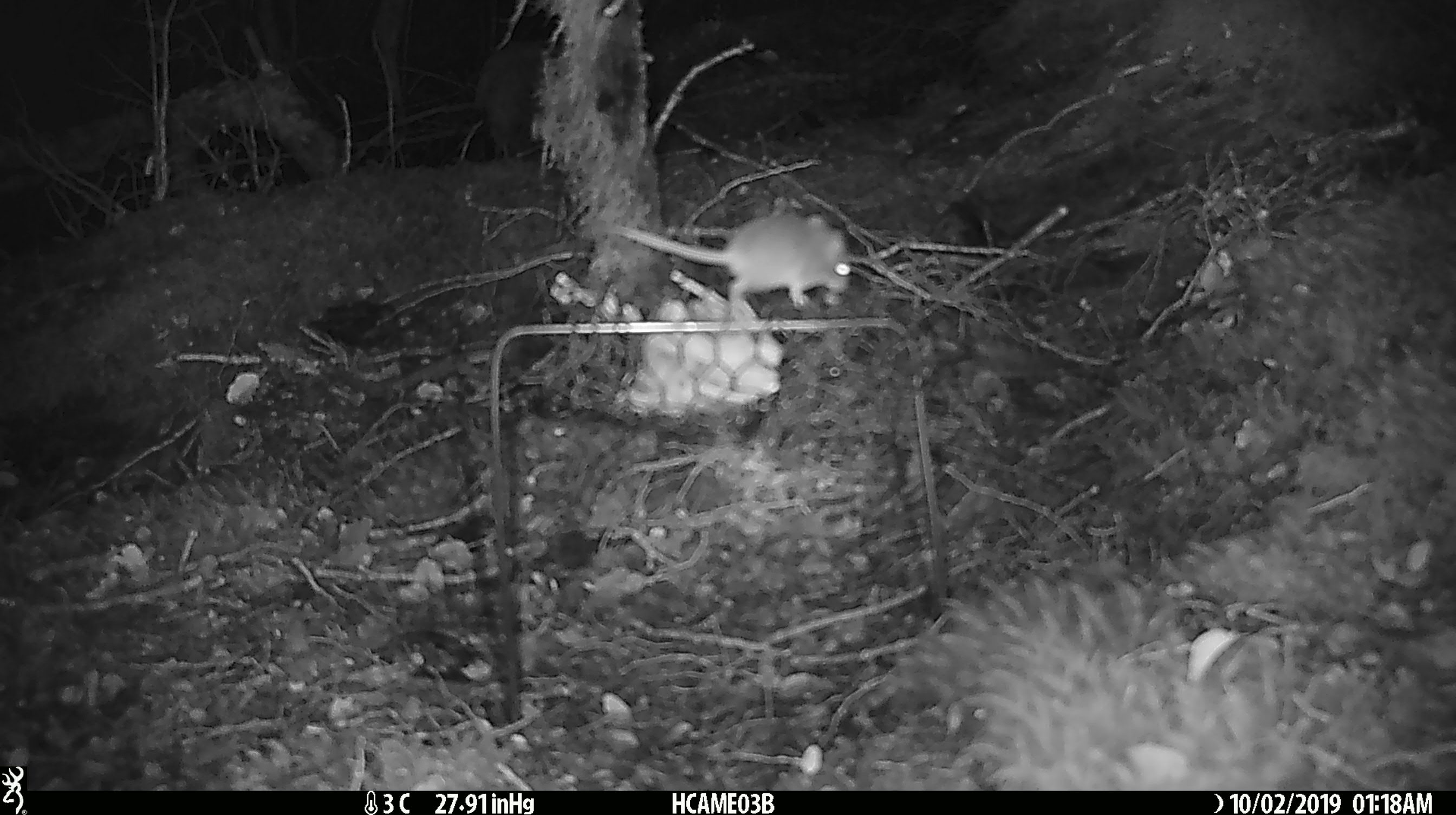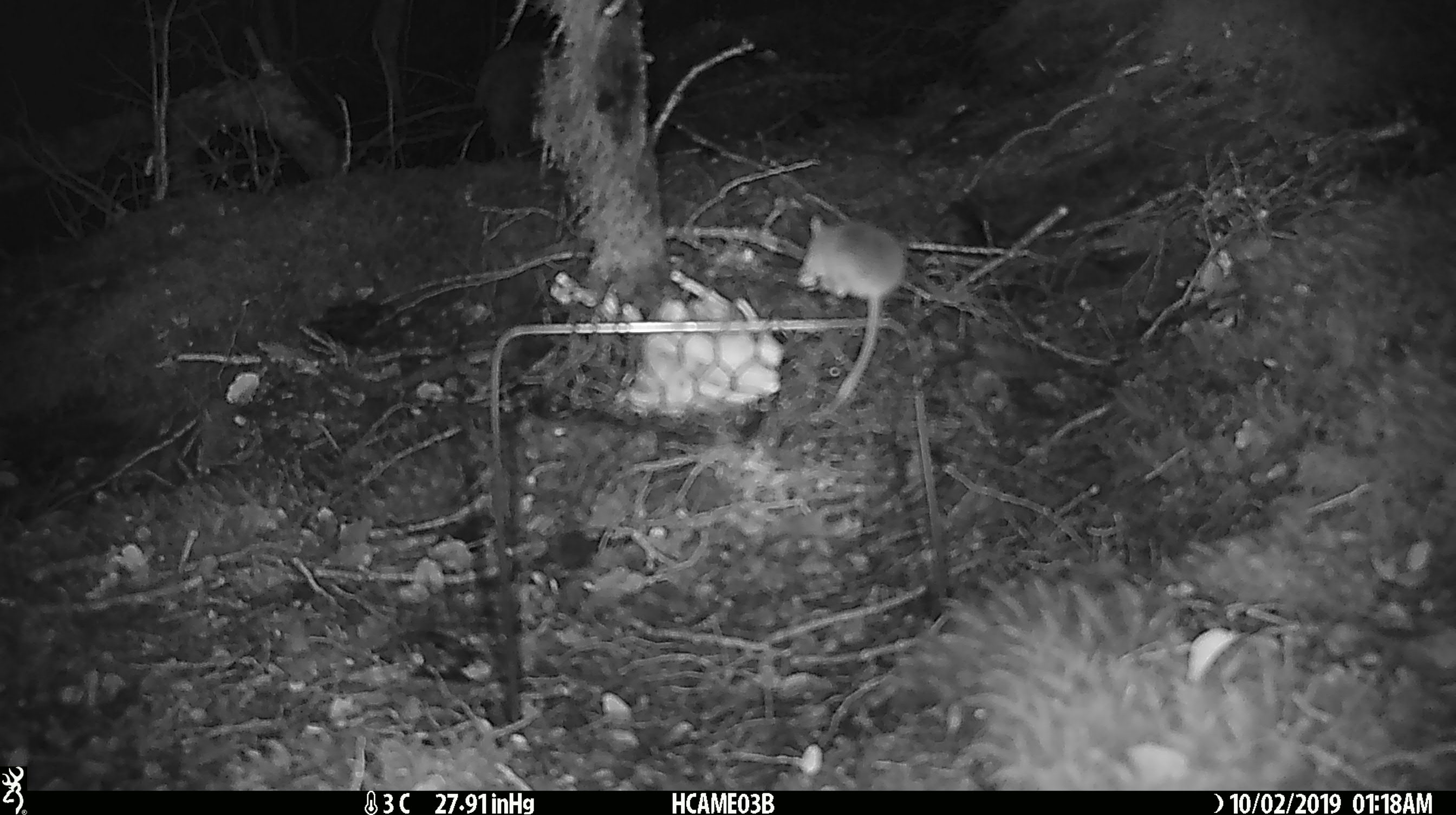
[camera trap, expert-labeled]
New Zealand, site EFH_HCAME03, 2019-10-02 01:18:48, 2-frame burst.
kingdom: Animalia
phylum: Chordata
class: Mammalia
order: Rodentia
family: Muridae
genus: Mus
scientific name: Mus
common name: mouse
Mouse (Mus).